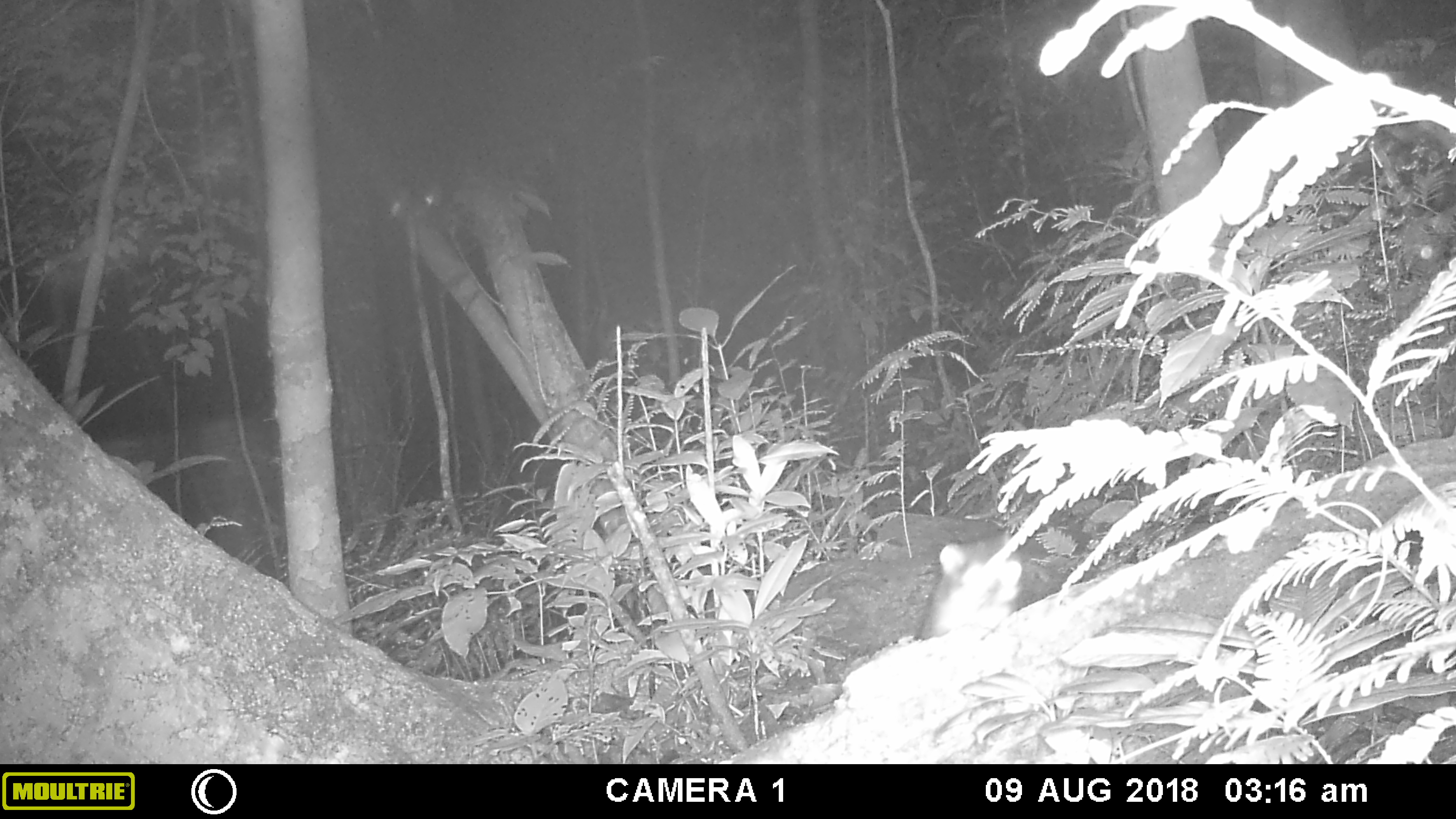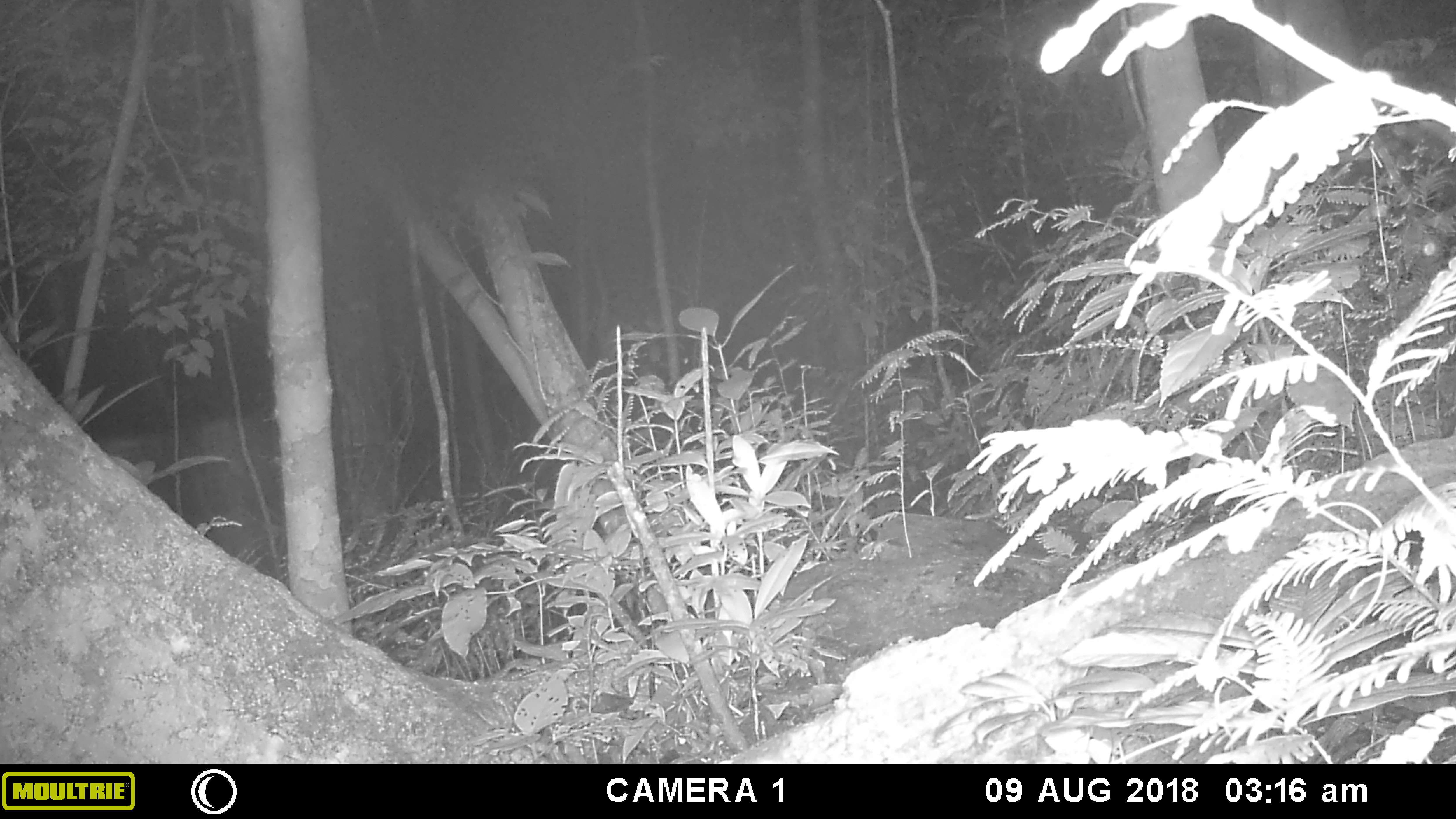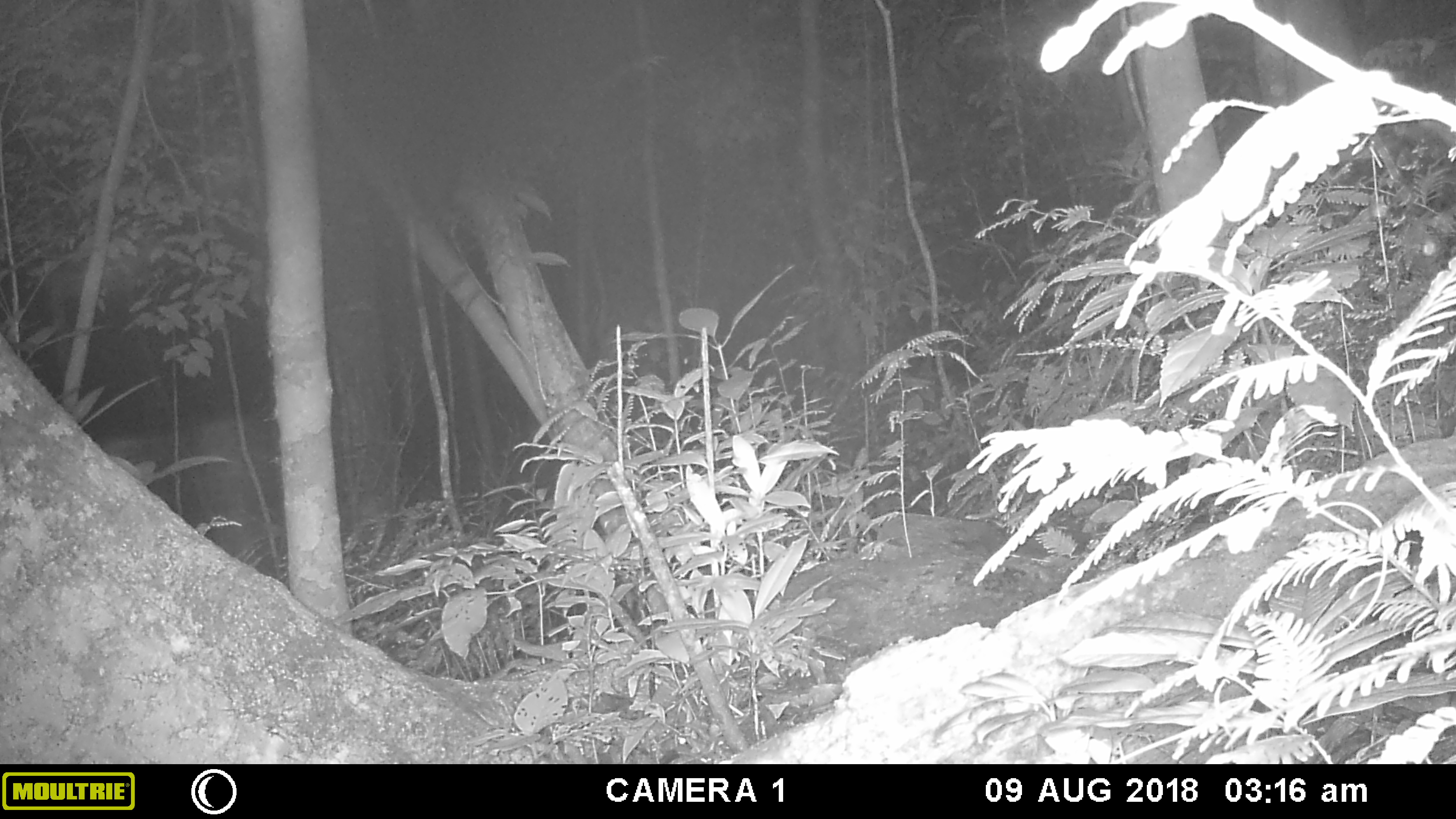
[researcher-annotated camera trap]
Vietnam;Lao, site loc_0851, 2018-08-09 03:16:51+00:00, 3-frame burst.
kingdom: Animalia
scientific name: Animalia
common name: animal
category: unidentified animal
Unidentified animal (animal) (Animalia). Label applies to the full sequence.